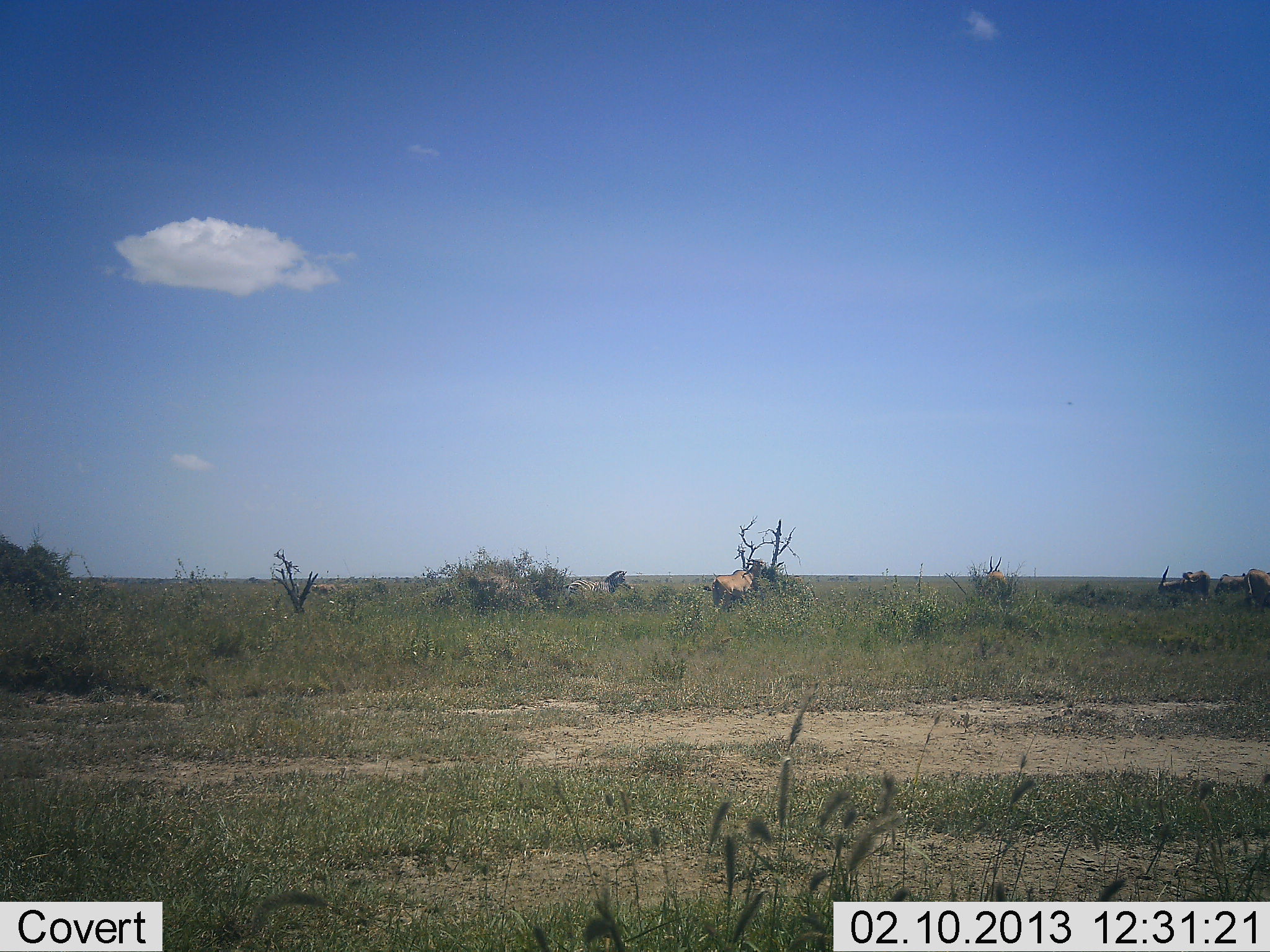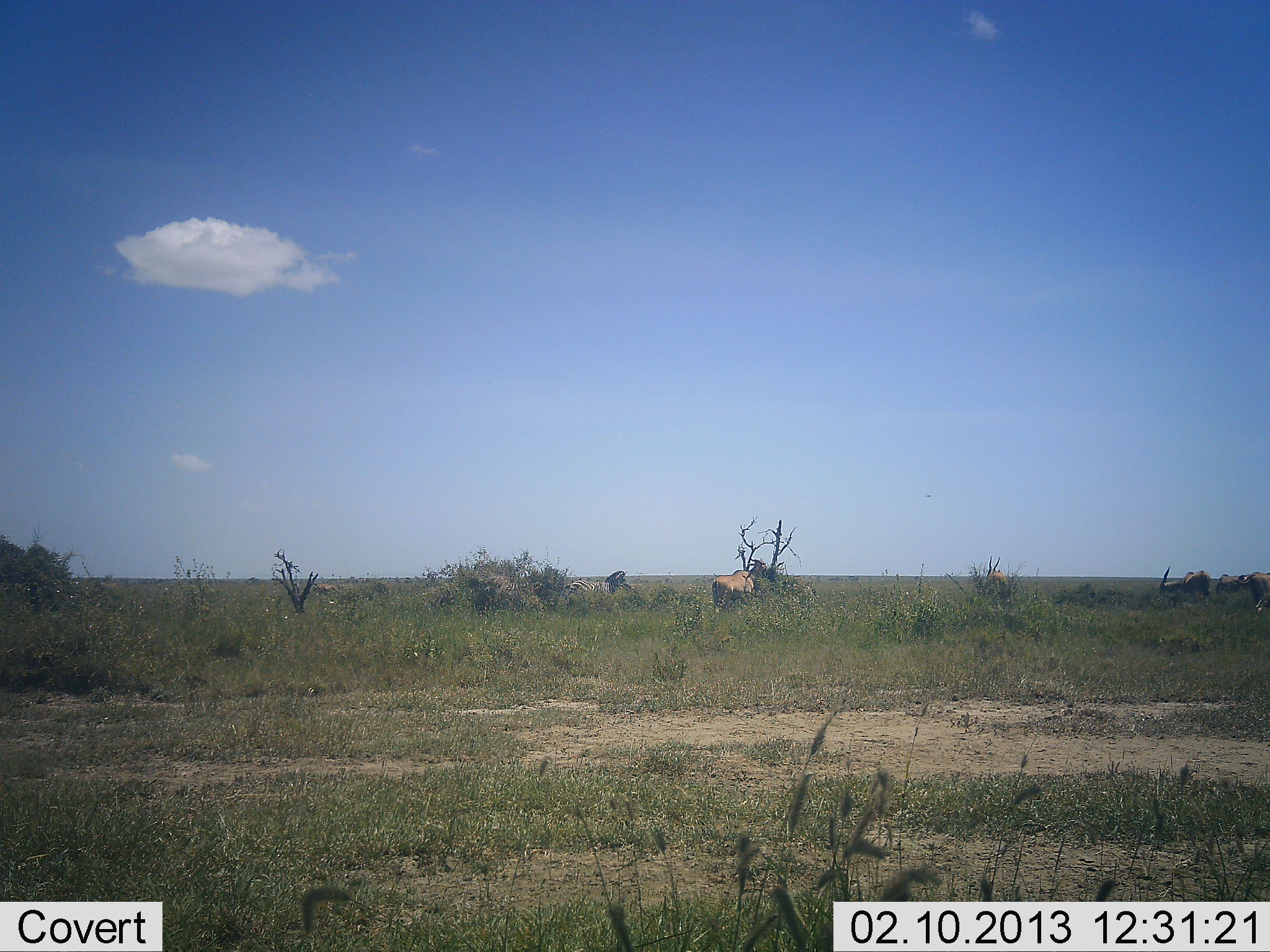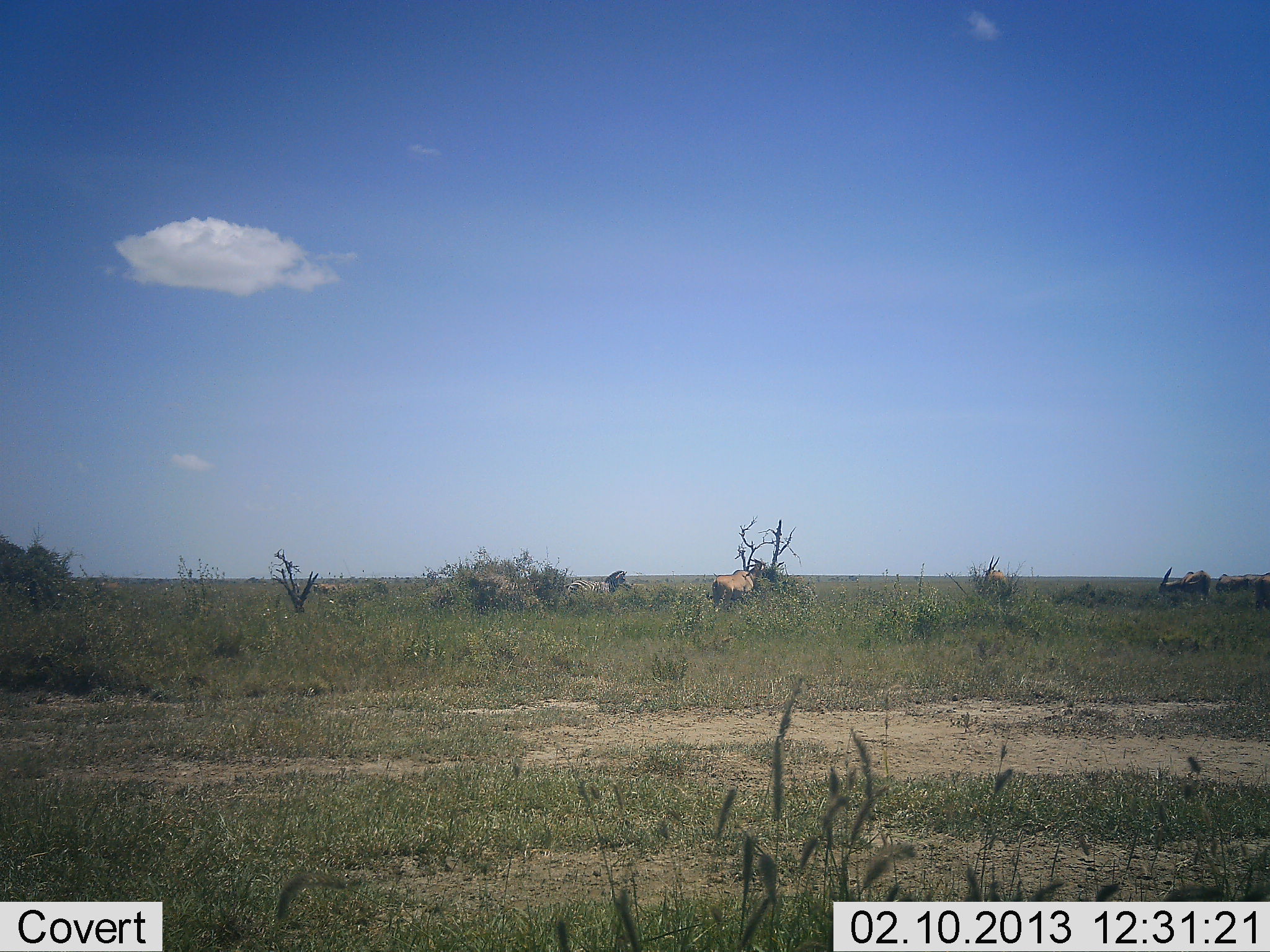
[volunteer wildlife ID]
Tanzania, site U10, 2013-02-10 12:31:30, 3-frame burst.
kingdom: Animalia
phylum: Chordata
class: Mammalia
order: Artiodactyla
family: Bovidae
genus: Tragelaphus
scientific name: Tragelaphus oryx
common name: eland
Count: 5.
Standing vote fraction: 44%.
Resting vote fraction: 0%.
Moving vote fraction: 0%.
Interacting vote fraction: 0%.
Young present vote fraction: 0%.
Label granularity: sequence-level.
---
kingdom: Animalia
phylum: Chordata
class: Mammalia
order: Perissodactyla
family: Equidae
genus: Equus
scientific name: Equus quagga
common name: plains zebra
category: zebra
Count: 1.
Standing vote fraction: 85%.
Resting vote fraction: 0%.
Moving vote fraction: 8%.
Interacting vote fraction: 0%.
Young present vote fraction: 0%.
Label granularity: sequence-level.